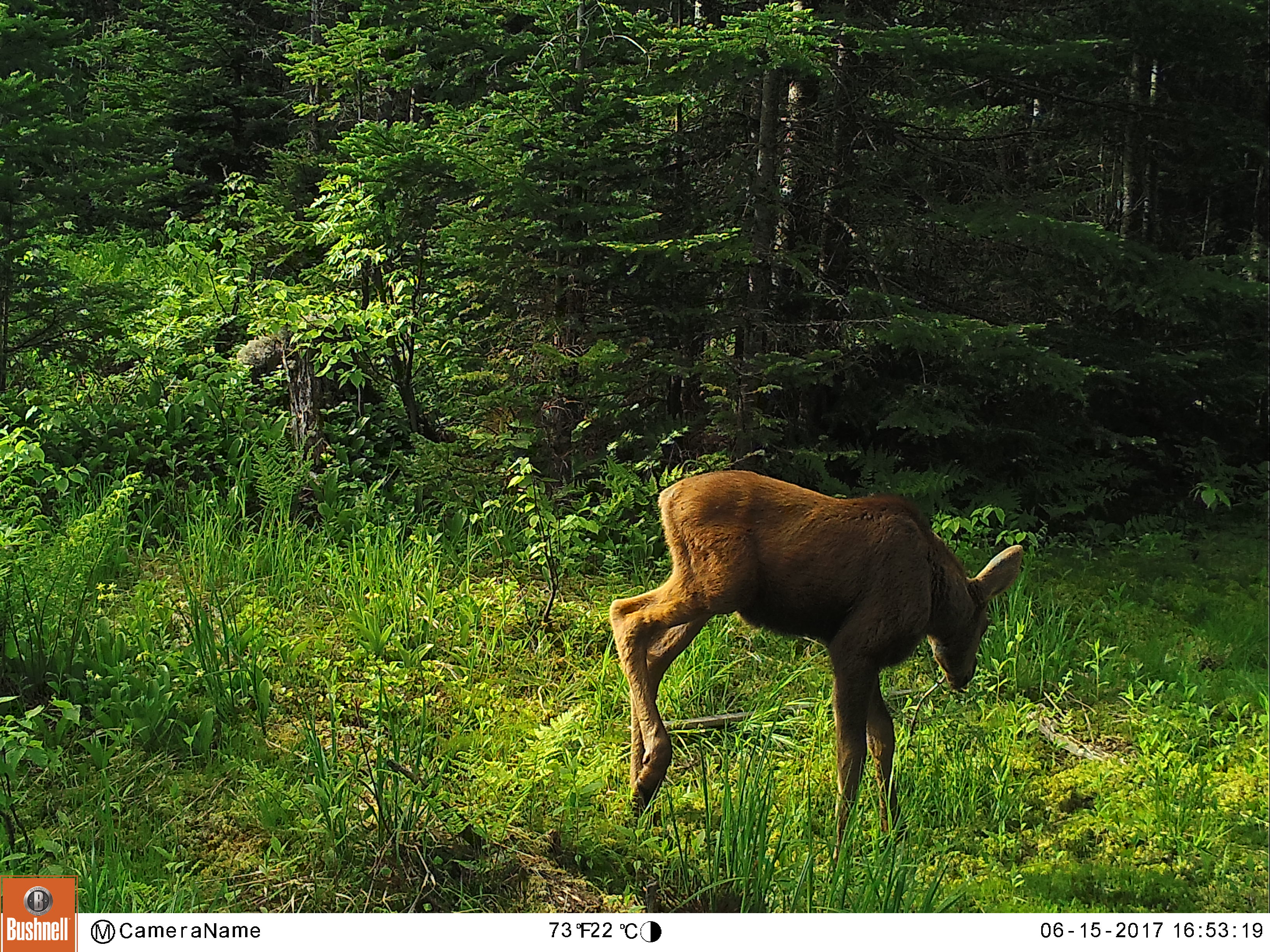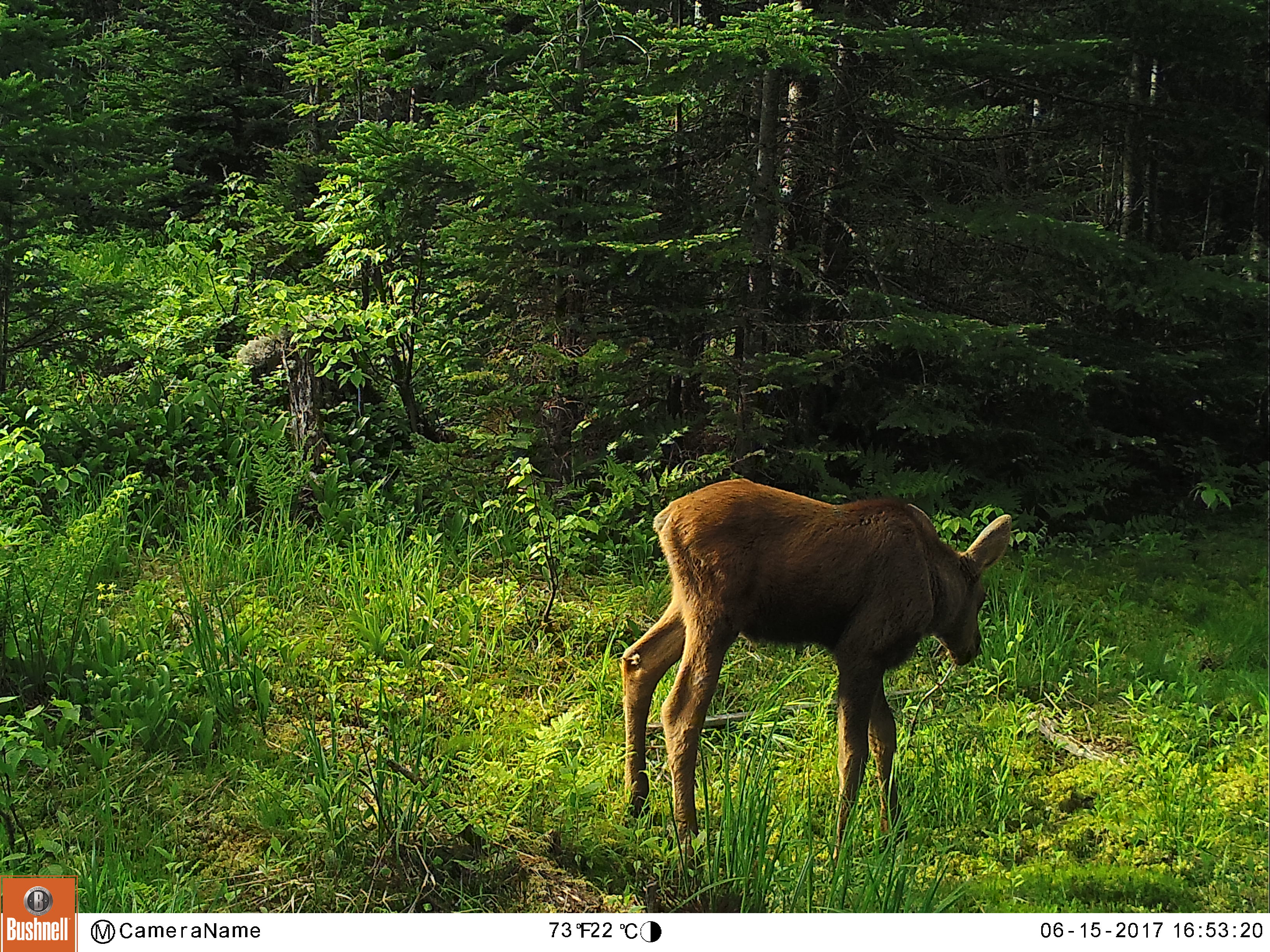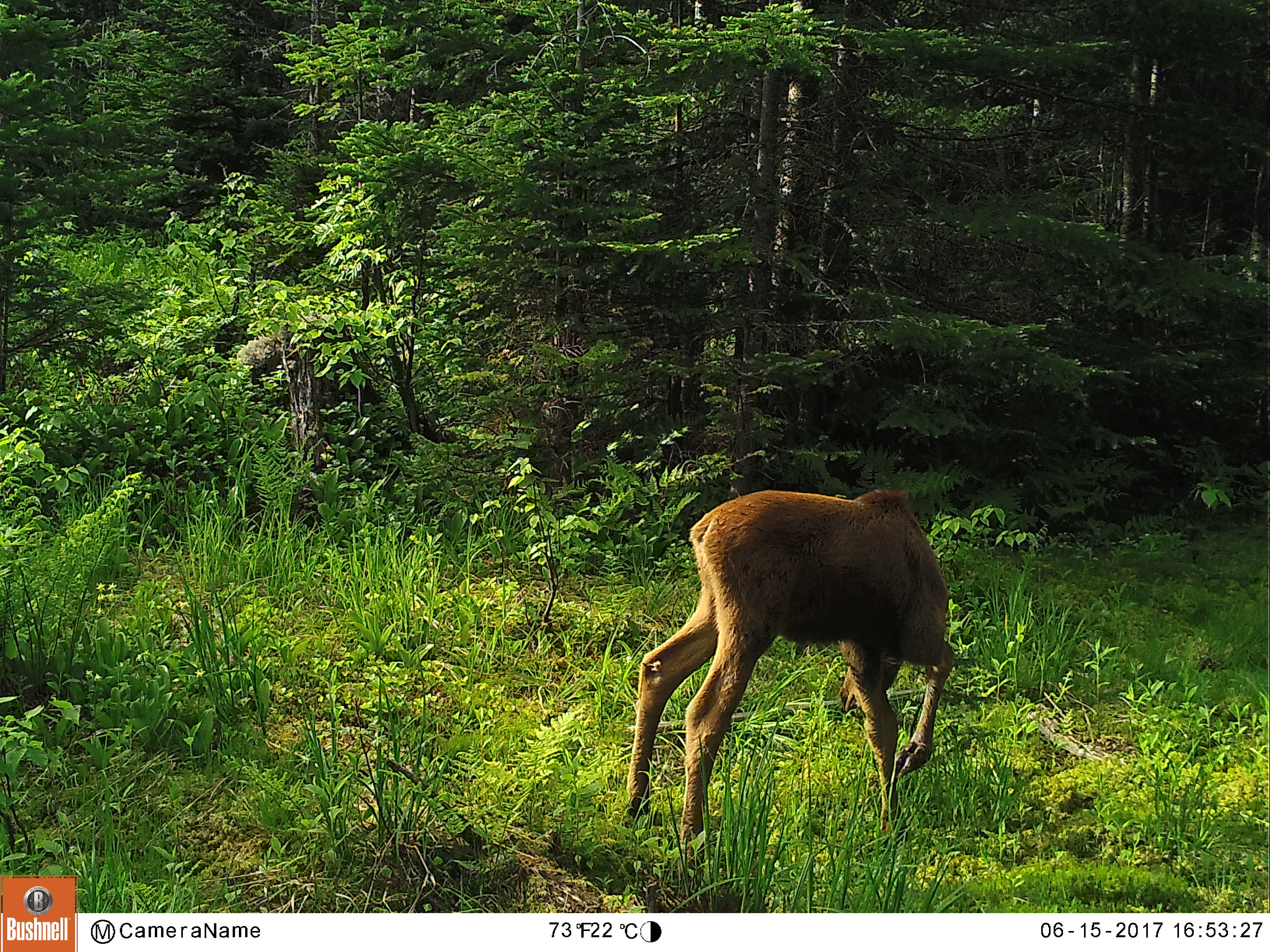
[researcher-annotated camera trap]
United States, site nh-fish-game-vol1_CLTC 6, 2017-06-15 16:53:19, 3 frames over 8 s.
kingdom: Animalia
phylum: Chordata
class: Mammalia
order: Artiodactyla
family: Cervidae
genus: Alces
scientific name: Alces alces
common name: moose